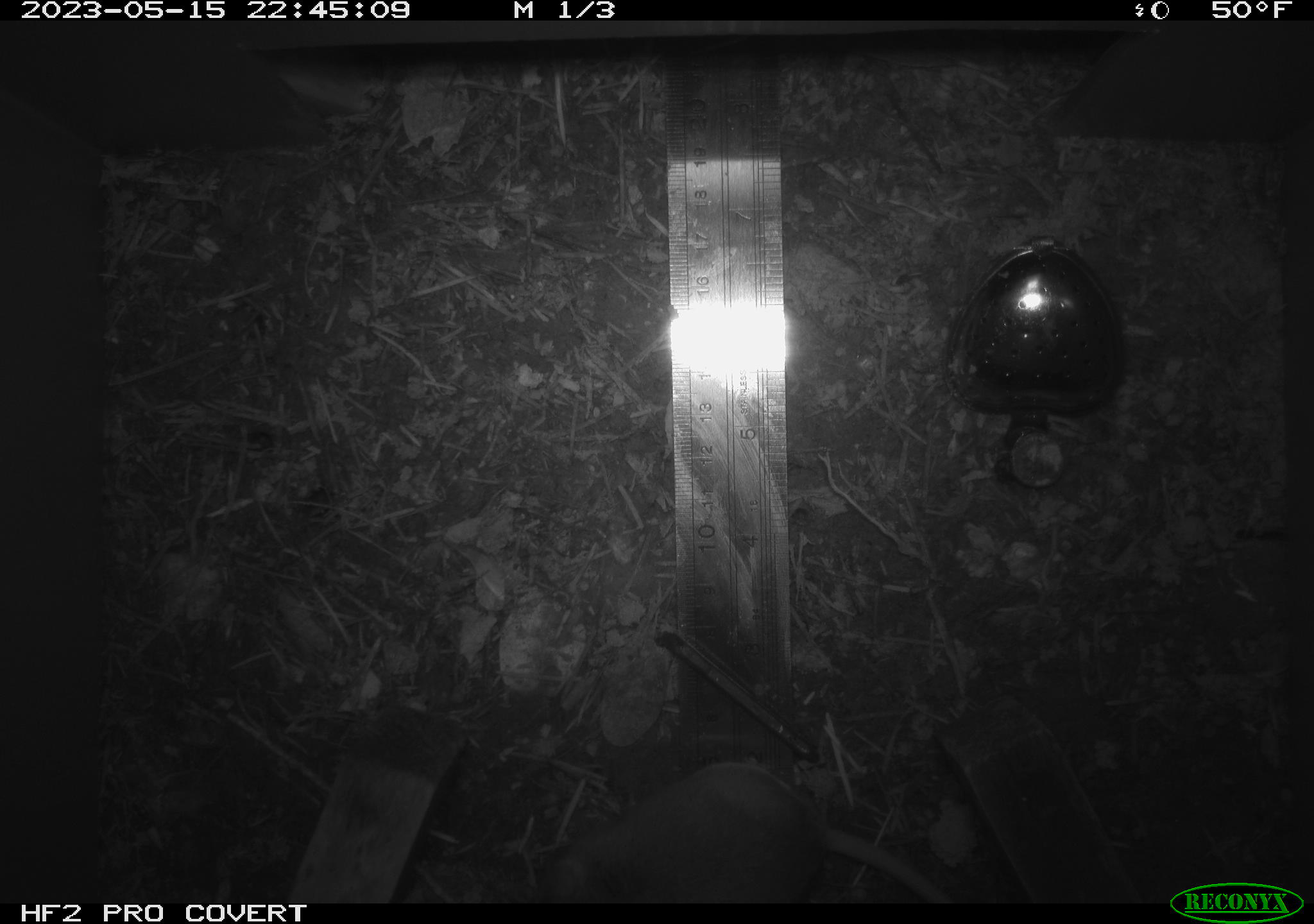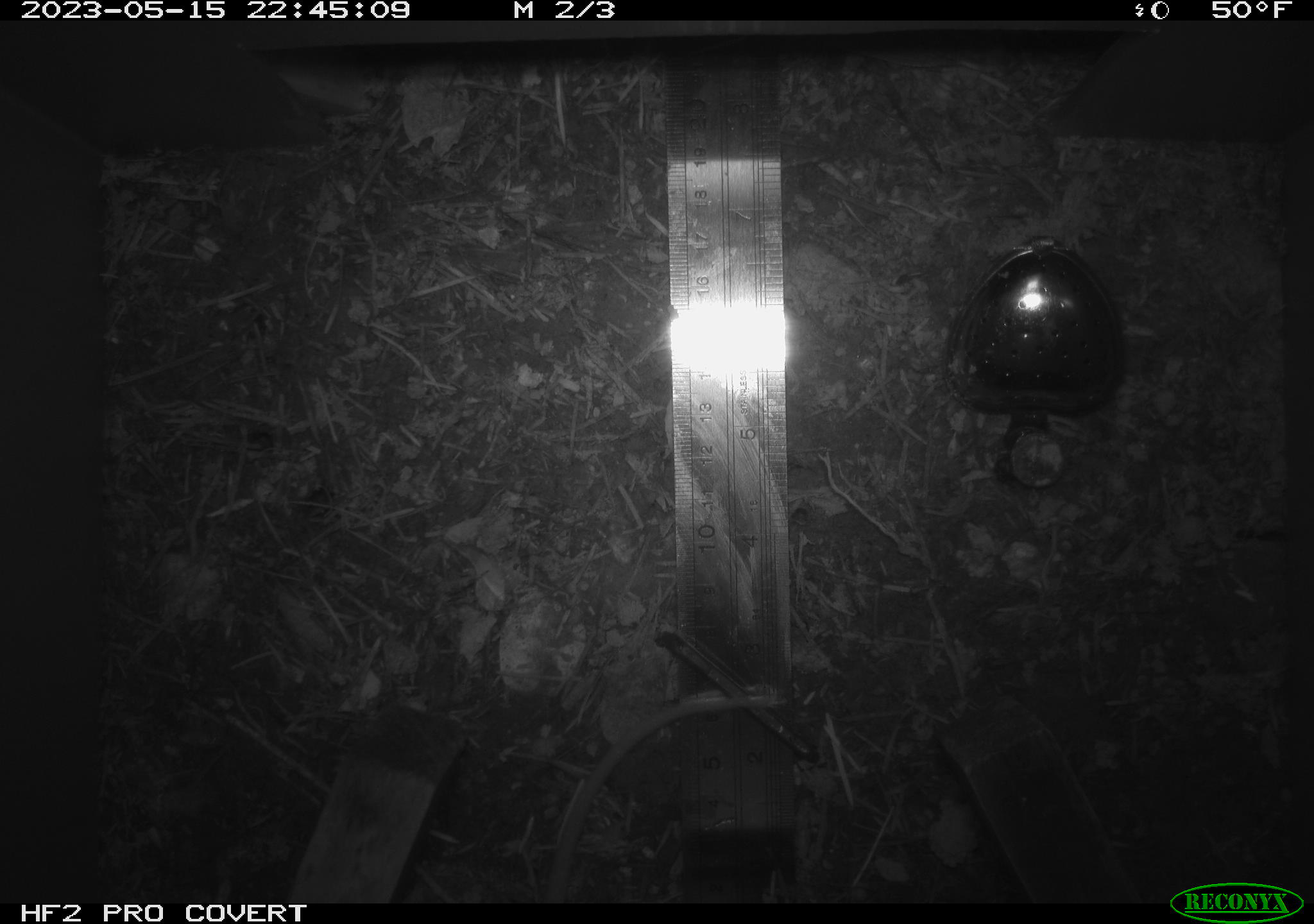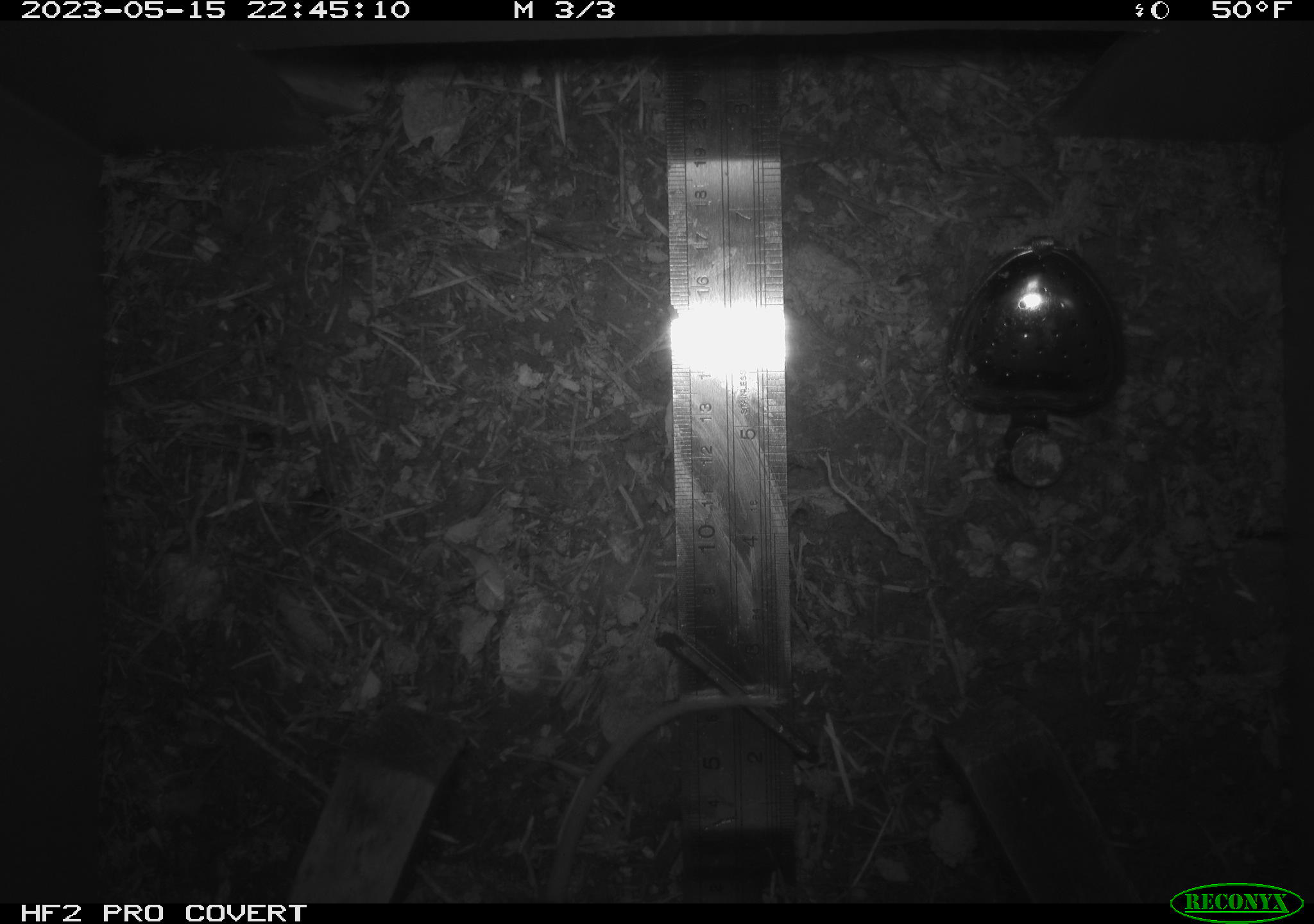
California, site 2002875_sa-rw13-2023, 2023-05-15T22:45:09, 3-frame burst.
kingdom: Animalia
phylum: Chordata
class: Mammalia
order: Rodentia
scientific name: Rodentia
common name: mouse species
Mouse species (Rodentia).